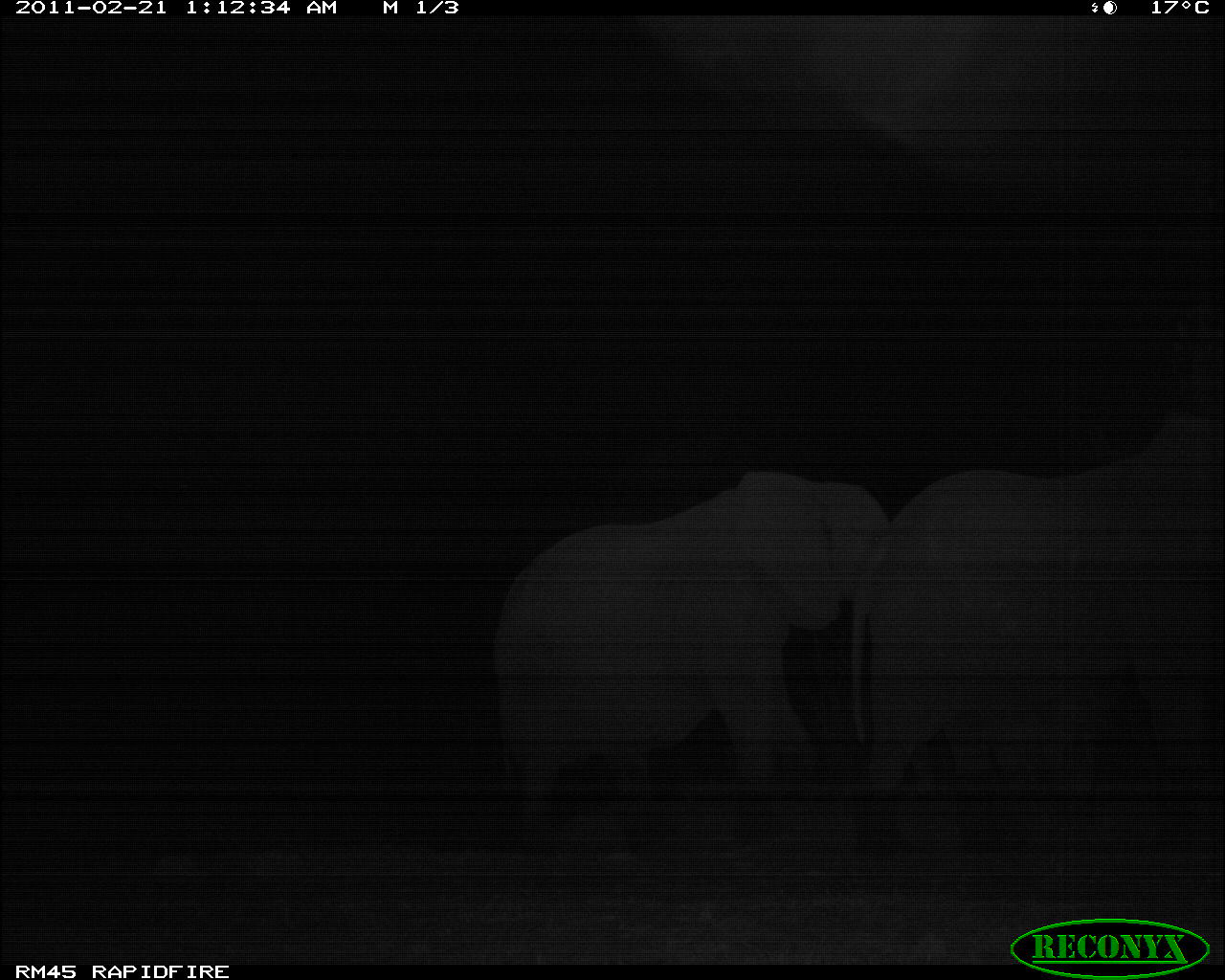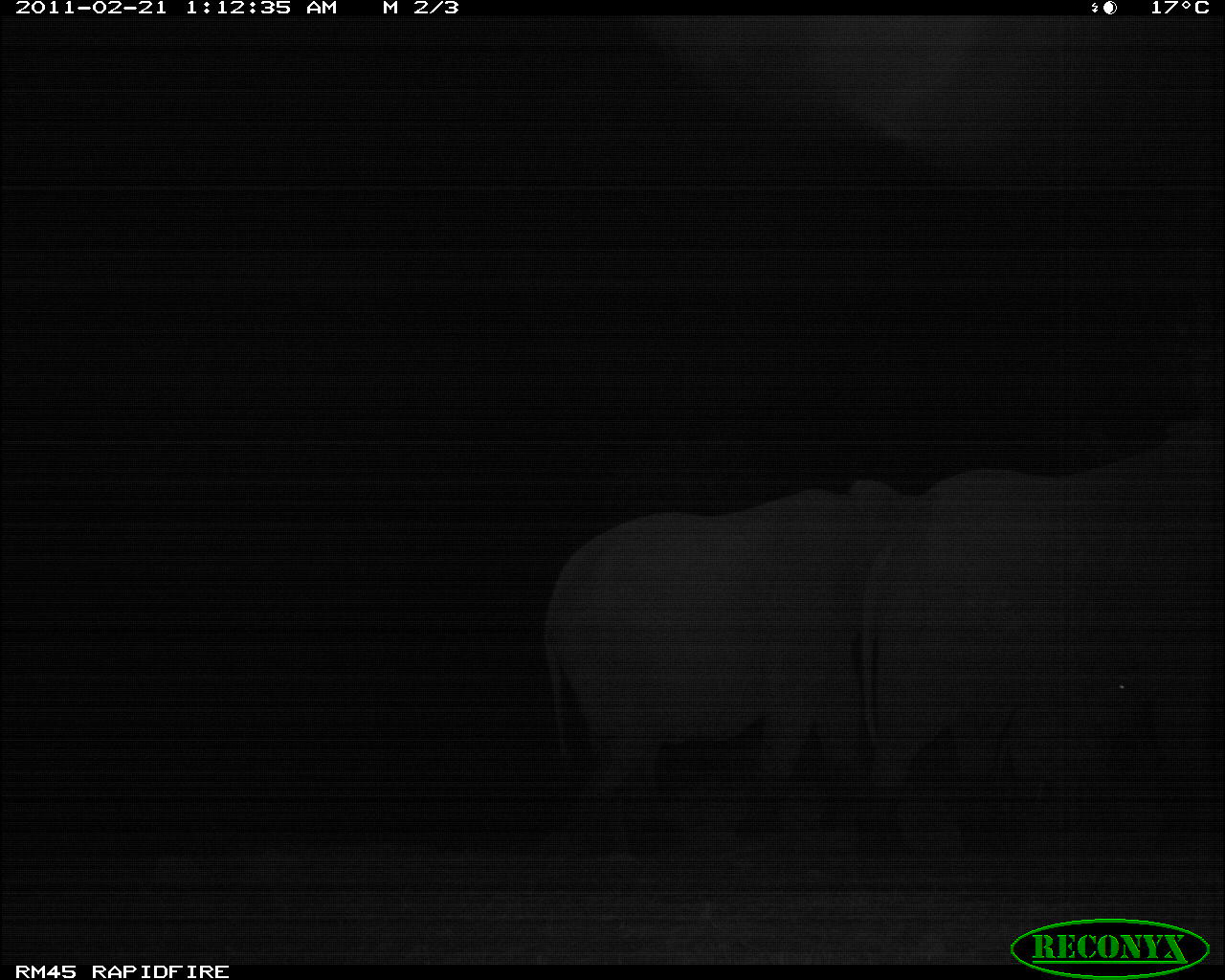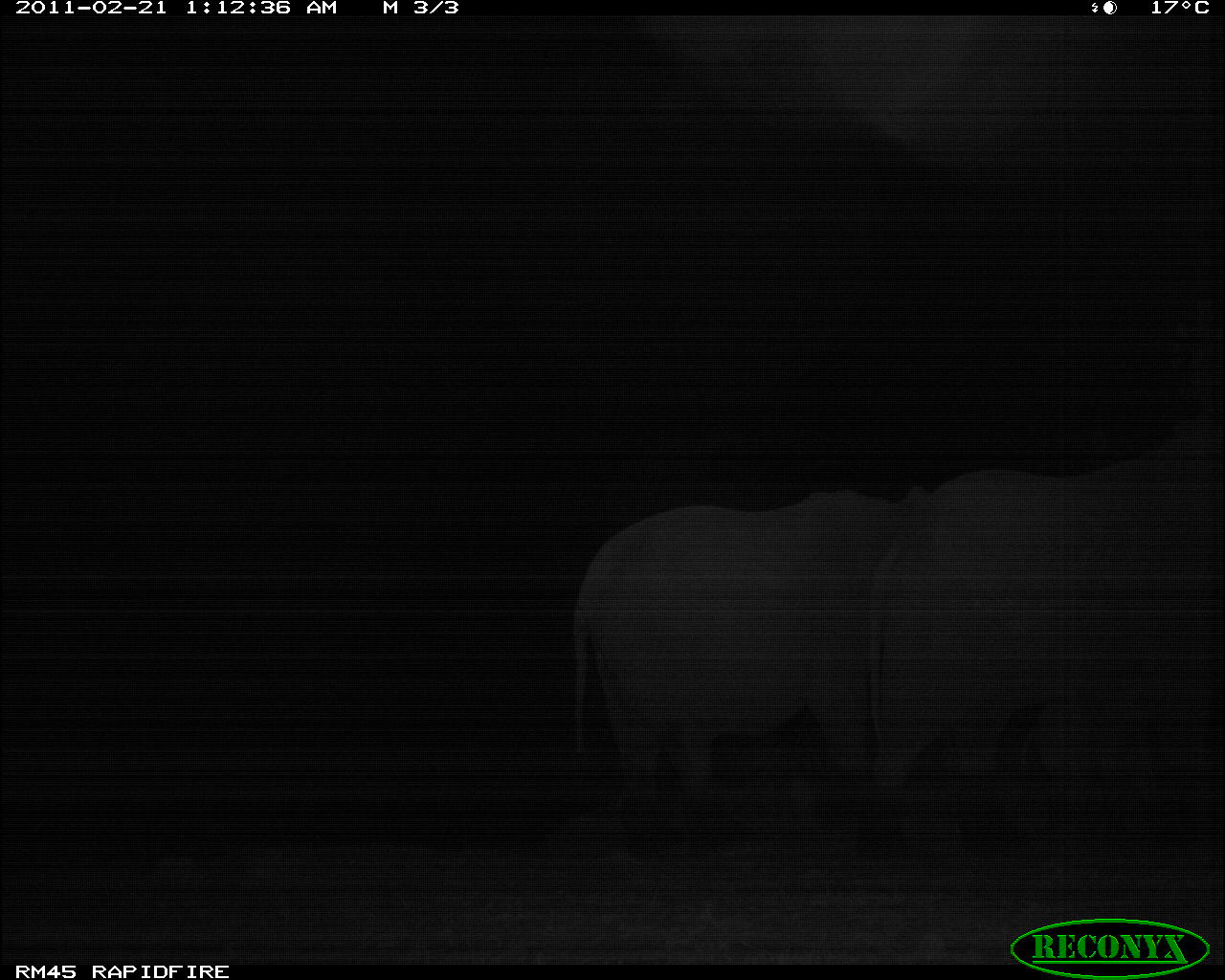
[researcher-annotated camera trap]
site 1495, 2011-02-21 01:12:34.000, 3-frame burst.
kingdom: Animalia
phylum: Chordata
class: Mammalia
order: Proboscidea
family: Elephantidae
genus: Loxodonta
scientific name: Loxodonta africana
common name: african bush elephant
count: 2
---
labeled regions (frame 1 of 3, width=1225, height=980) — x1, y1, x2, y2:
loxodonta africana: 842, 415, 1225, 855; 482, 463, 890, 841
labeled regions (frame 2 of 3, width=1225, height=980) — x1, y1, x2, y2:
loxodonta africana: 860, 436, 1225, 823; 533, 479, 906, 846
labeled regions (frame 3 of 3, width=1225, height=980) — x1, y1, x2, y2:
loxodonta africana: 859, 446, 1225, 786; 565, 488, 931, 798